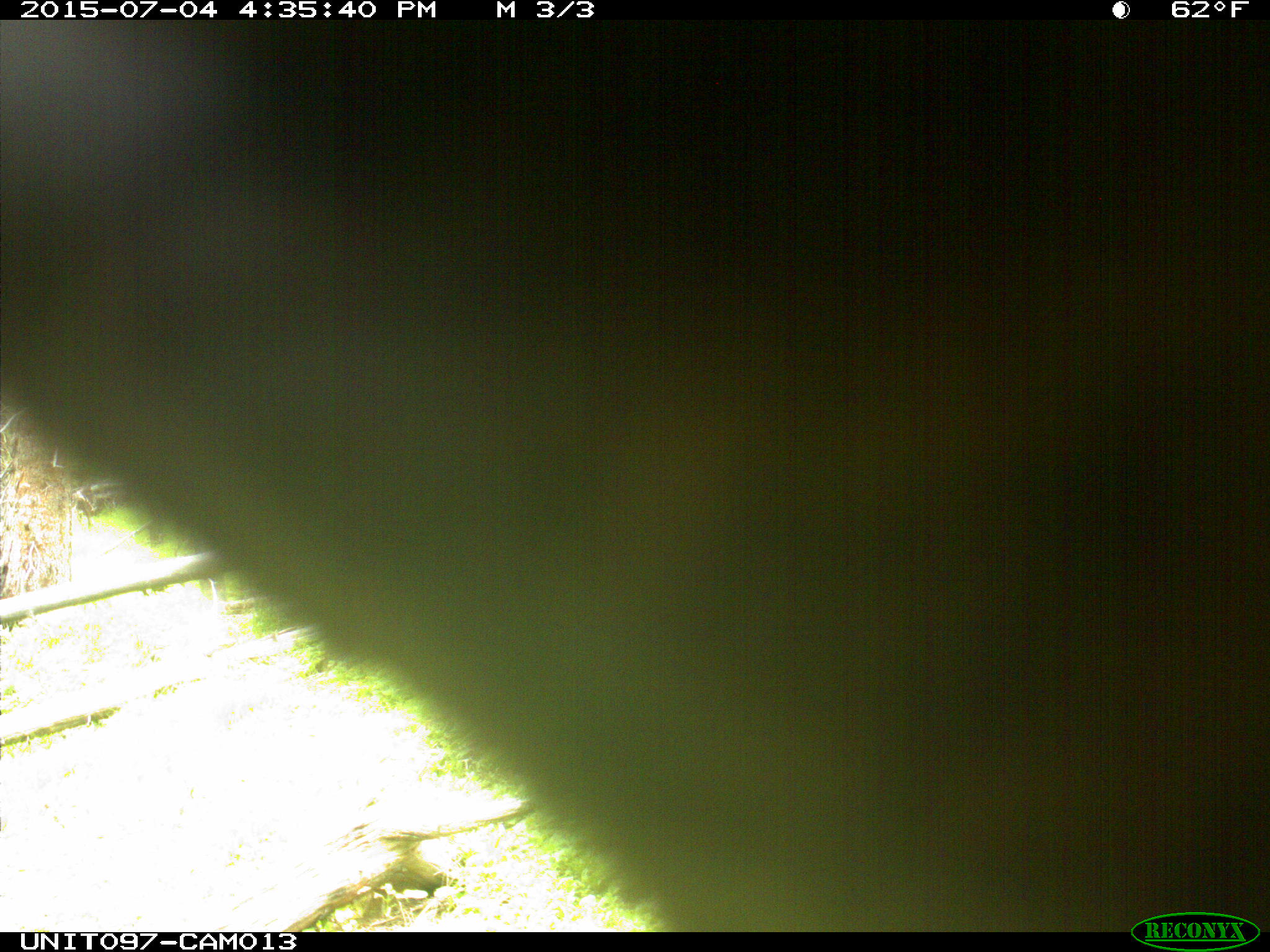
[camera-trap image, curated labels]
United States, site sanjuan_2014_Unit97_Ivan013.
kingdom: Animalia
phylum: Chordata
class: Mammalia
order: Artiodactyla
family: Cervidae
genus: Cervus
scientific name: Cervus elaphus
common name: red deer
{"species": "Cervus elaphus (red deer)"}